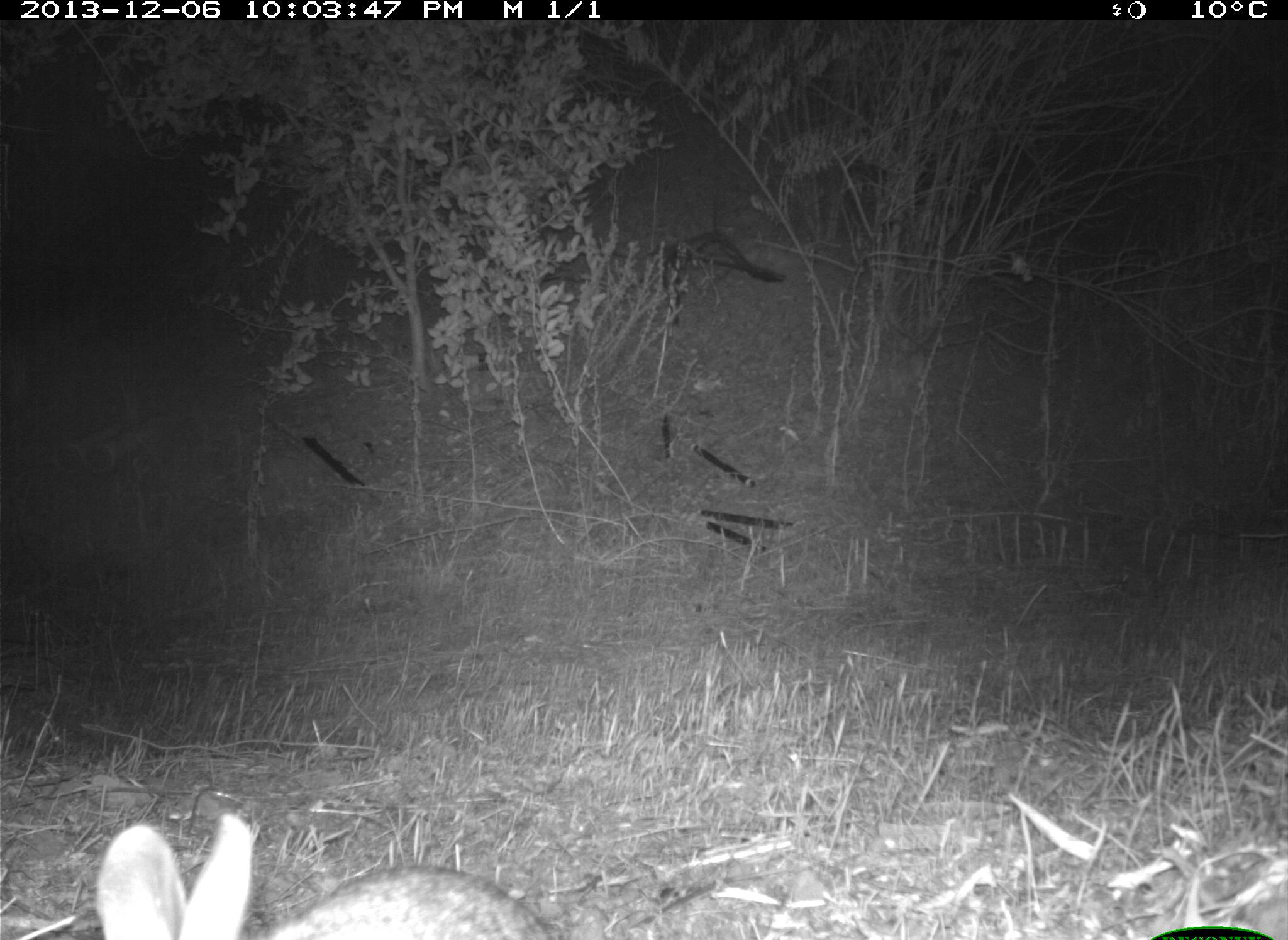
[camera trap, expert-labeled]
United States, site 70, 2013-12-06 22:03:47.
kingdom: Animalia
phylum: Chordata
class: Mammalia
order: Lagomorpha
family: Leporidae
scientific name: Leporidae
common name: rabbits and hares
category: rabbit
Rabbit (rabbits and hares) (Leporidae).